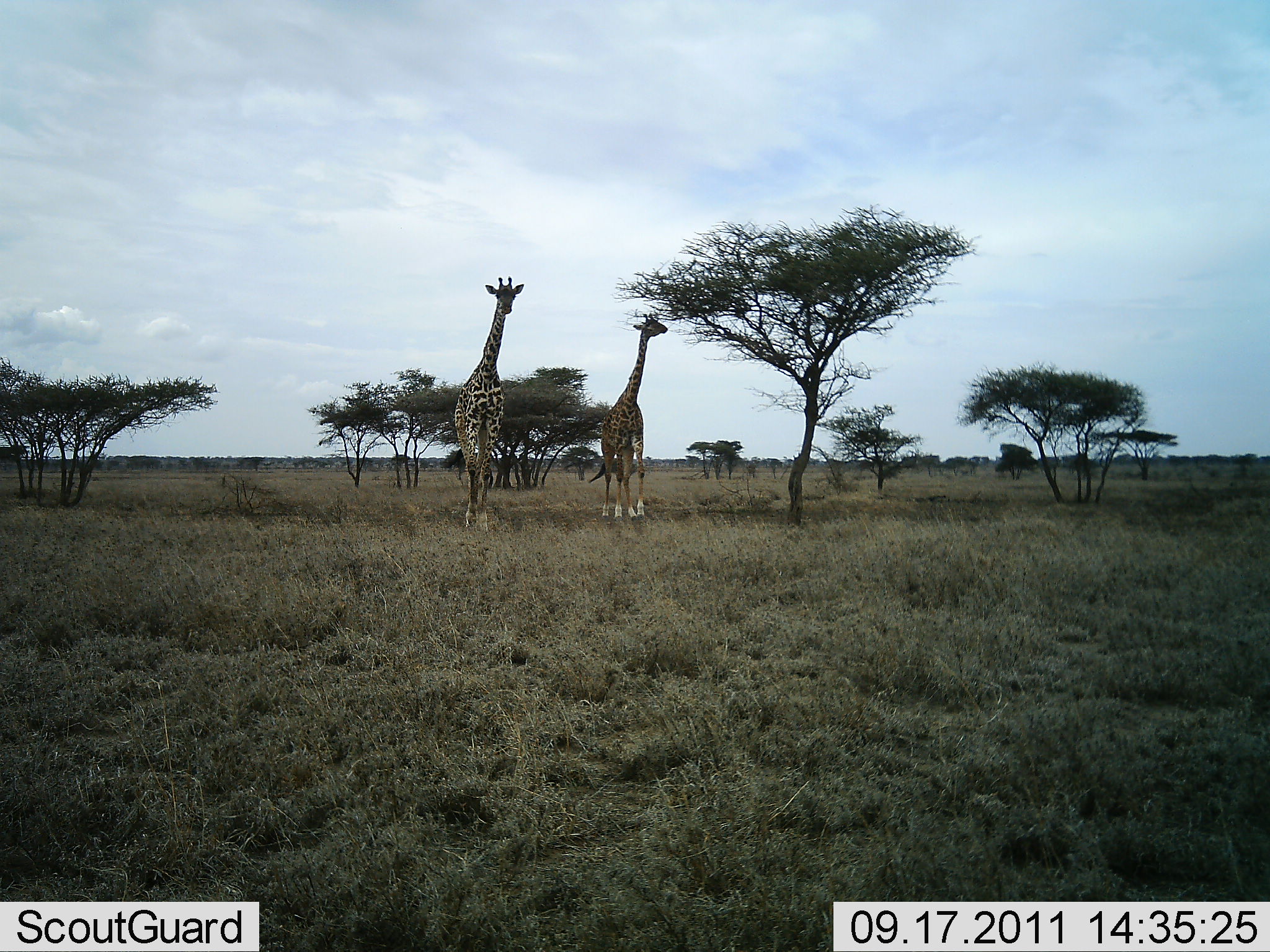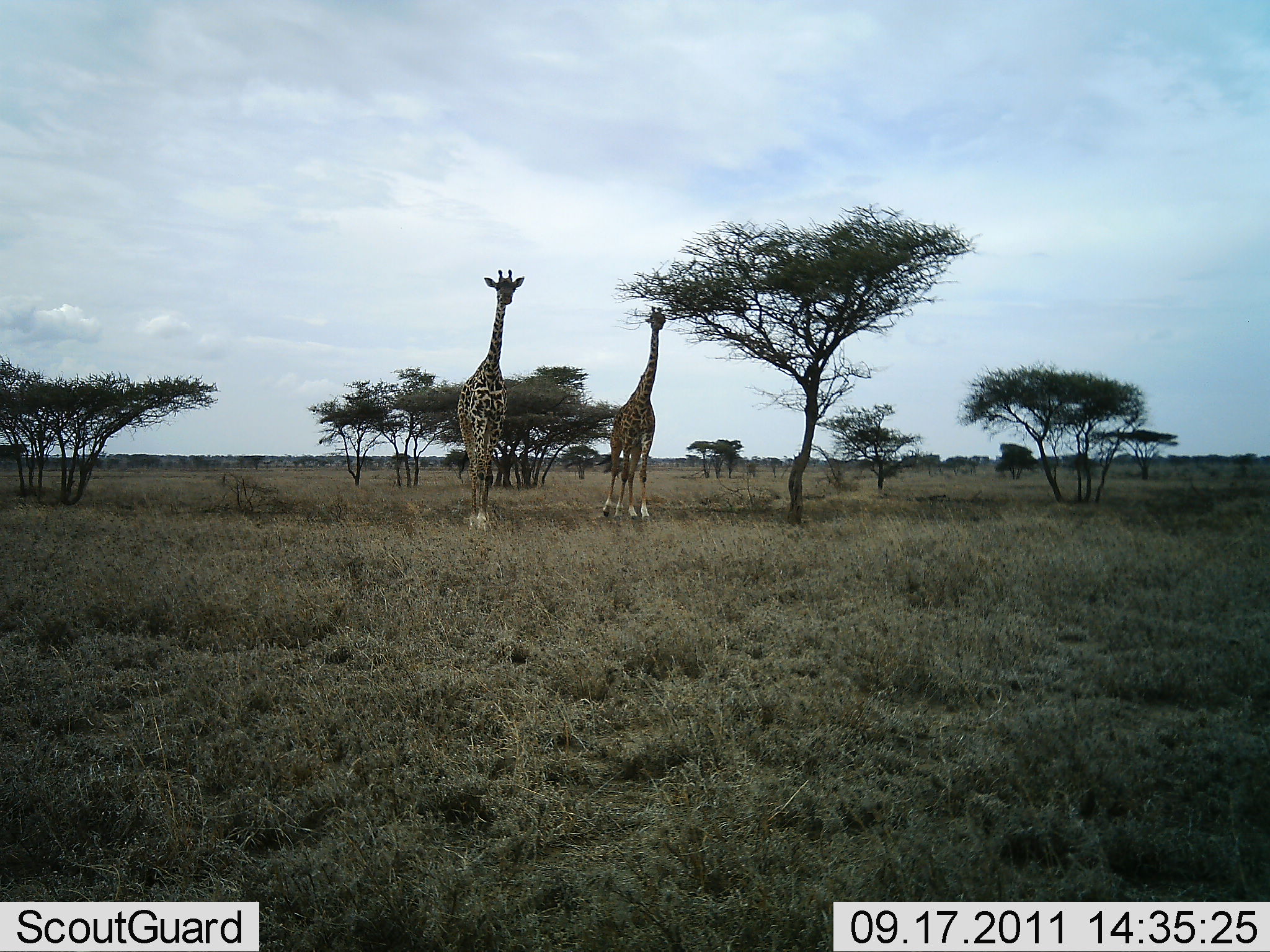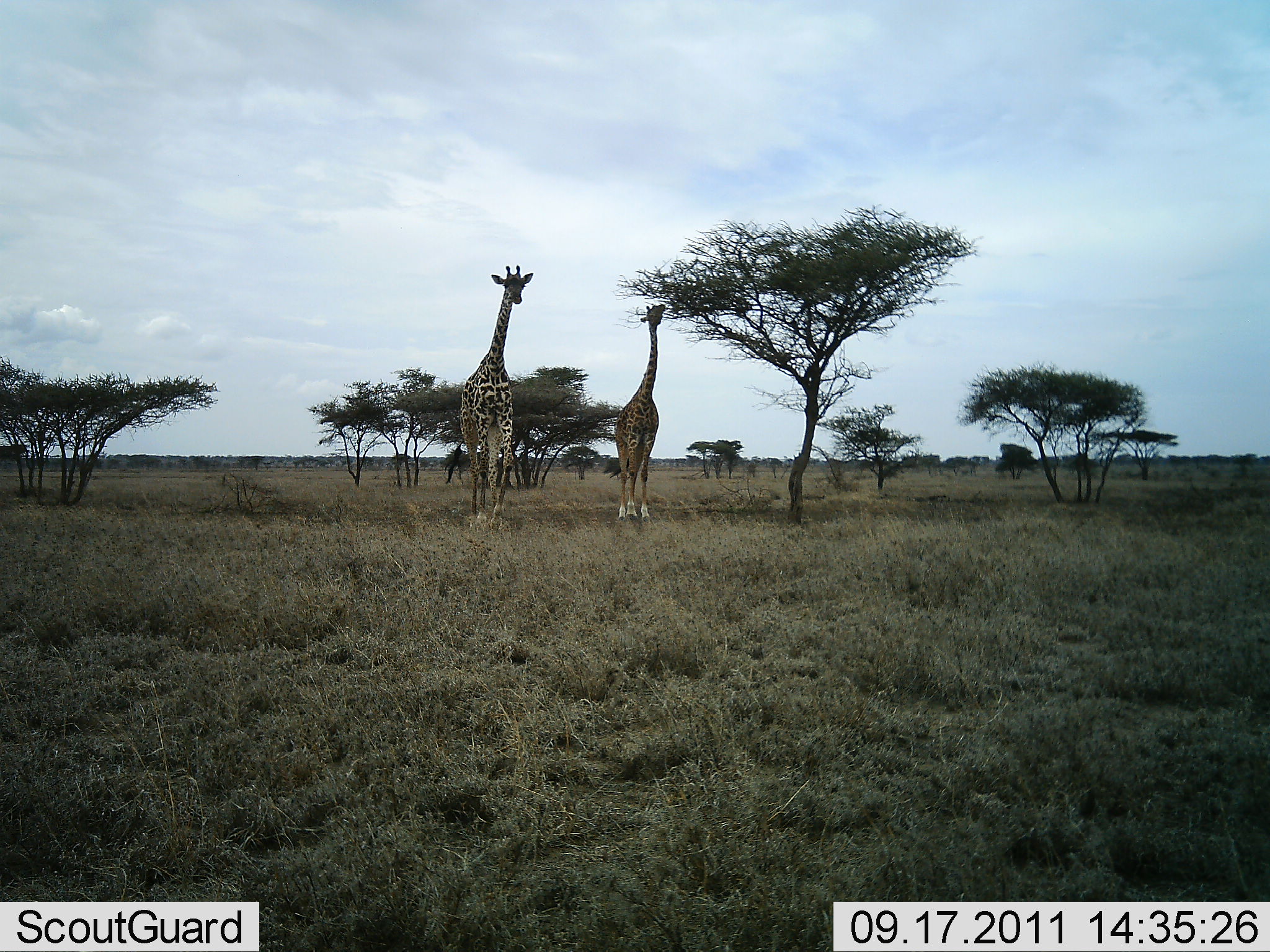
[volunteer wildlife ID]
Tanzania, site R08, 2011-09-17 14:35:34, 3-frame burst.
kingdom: Animalia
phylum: Chordata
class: Mammalia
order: Artiodactyla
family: Giraffidae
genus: Giraffa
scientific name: Giraffa camelopardalis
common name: giraffe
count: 2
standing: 44%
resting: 0%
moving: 56%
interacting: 0%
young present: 0%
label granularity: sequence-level